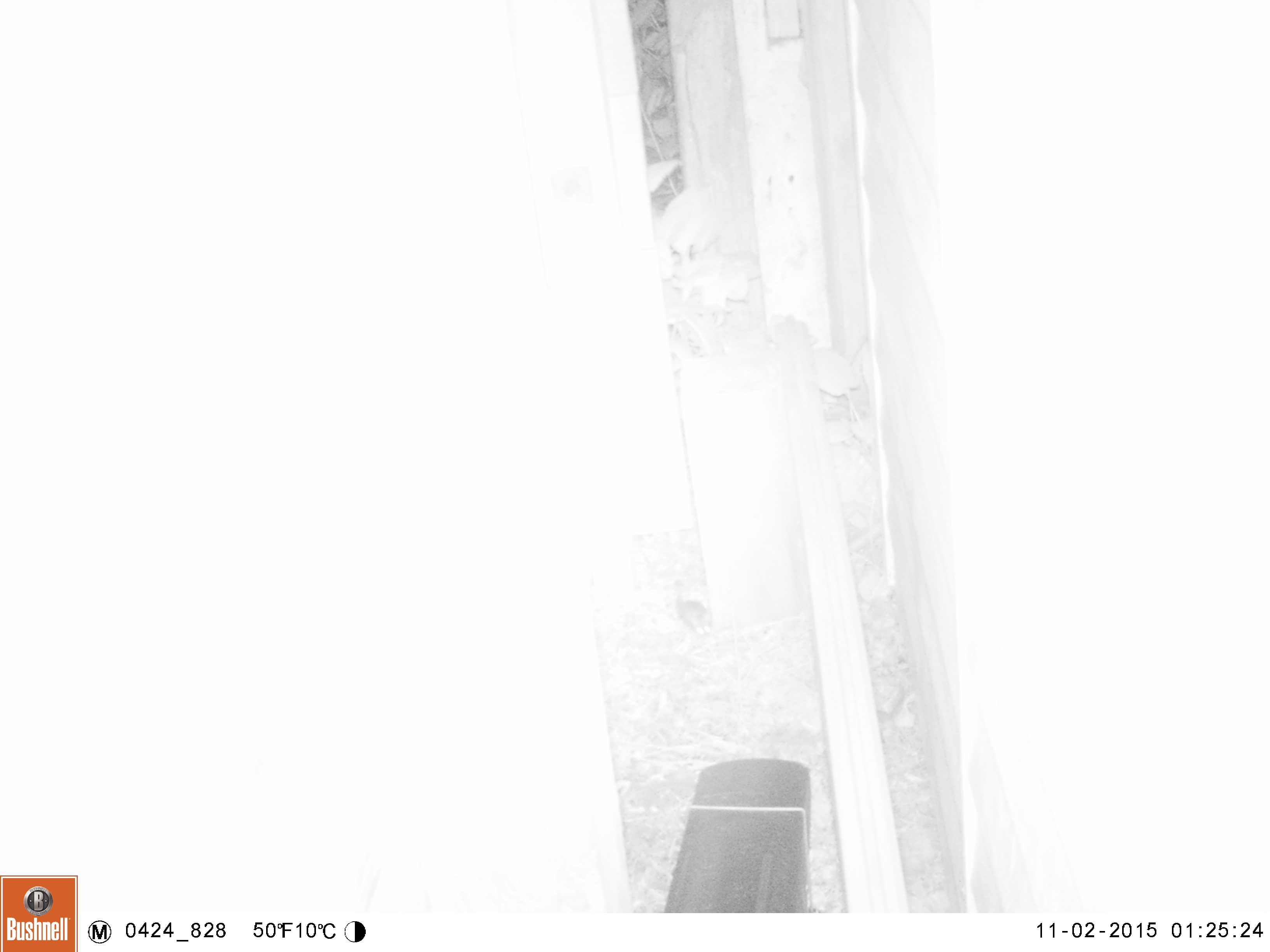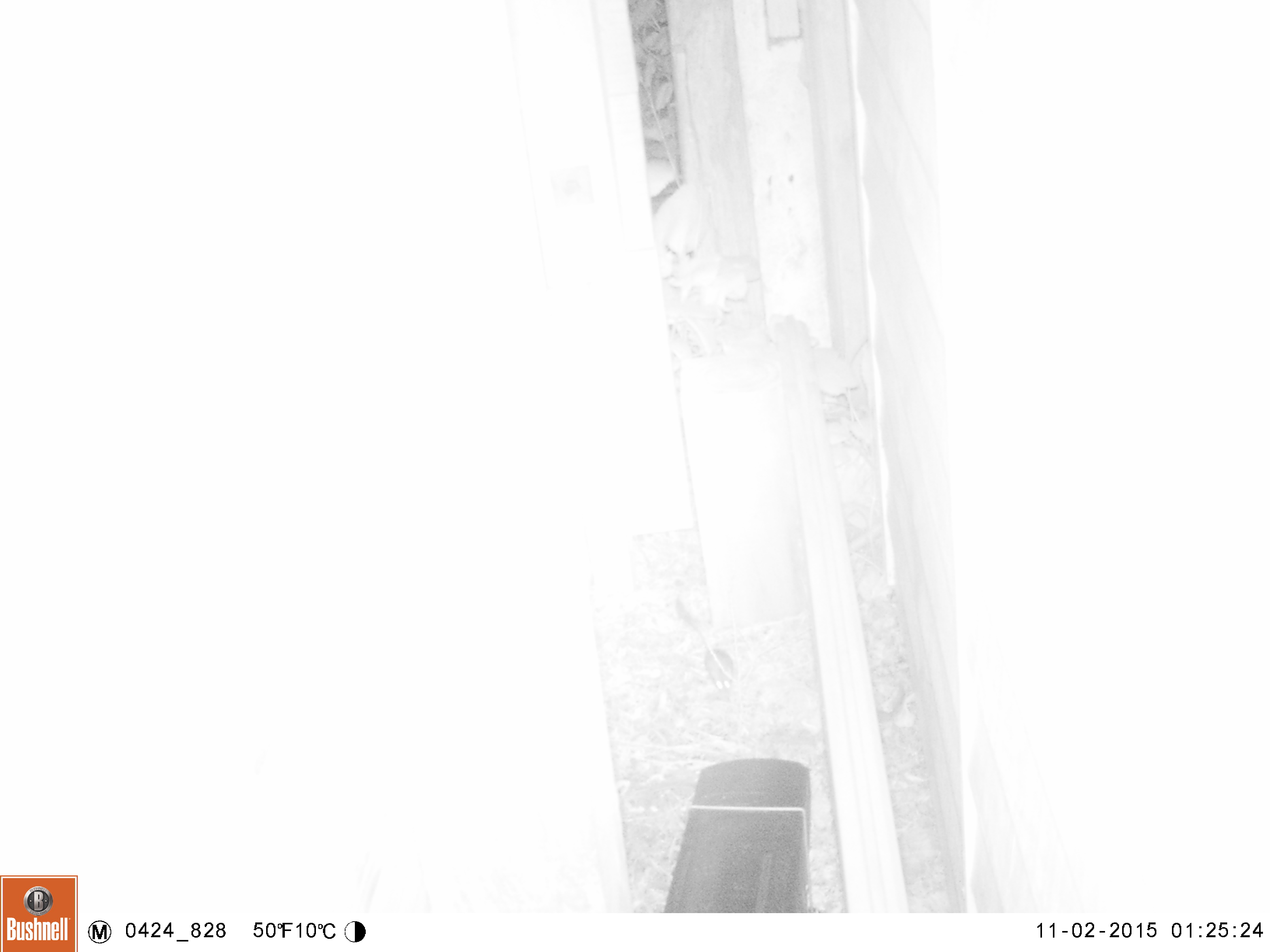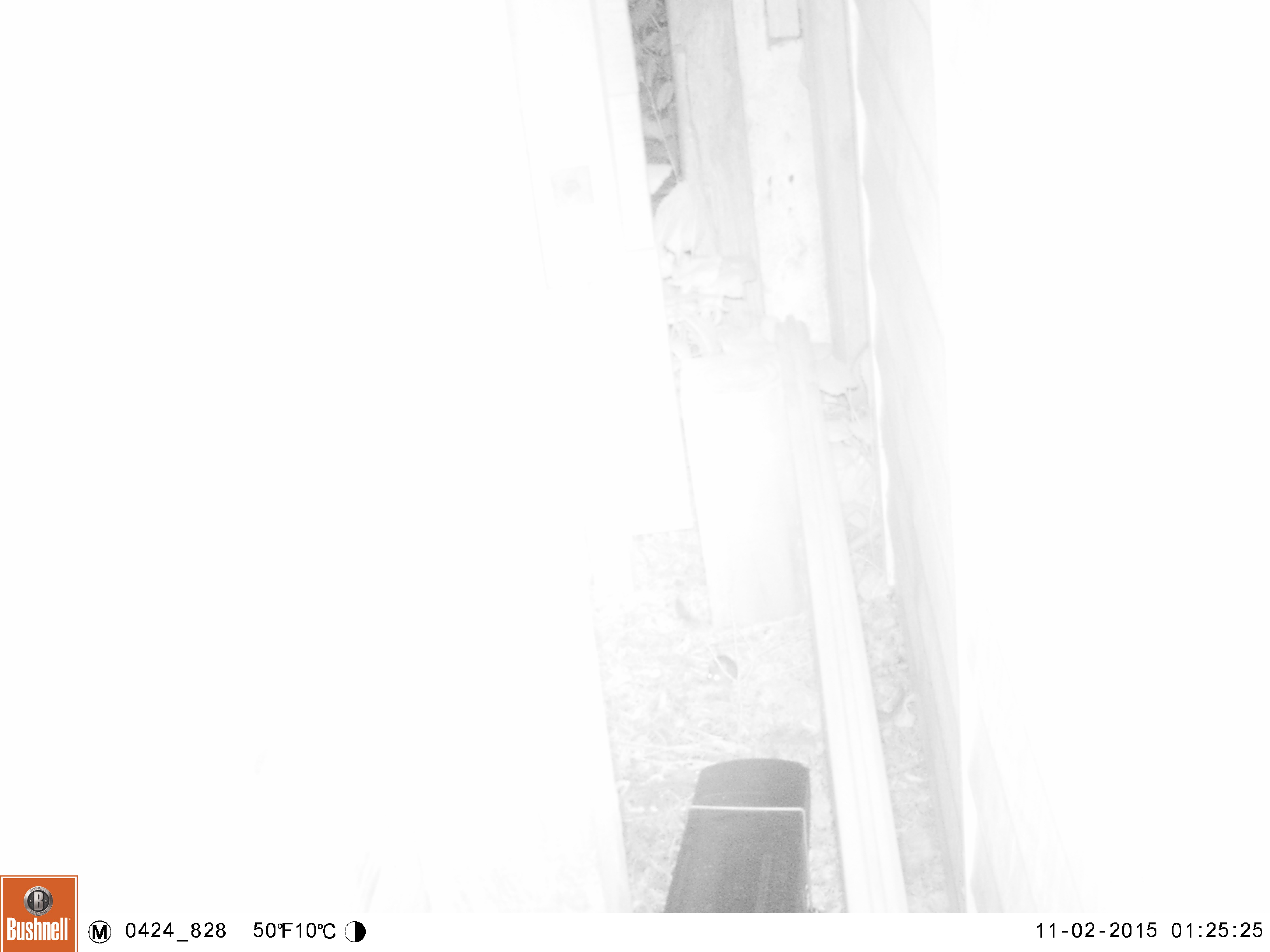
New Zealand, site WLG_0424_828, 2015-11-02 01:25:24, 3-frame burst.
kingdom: Animalia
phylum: Chordata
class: Mammalia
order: Rodentia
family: Muridae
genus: Mus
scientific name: Mus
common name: mouse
Mouse (Mus).